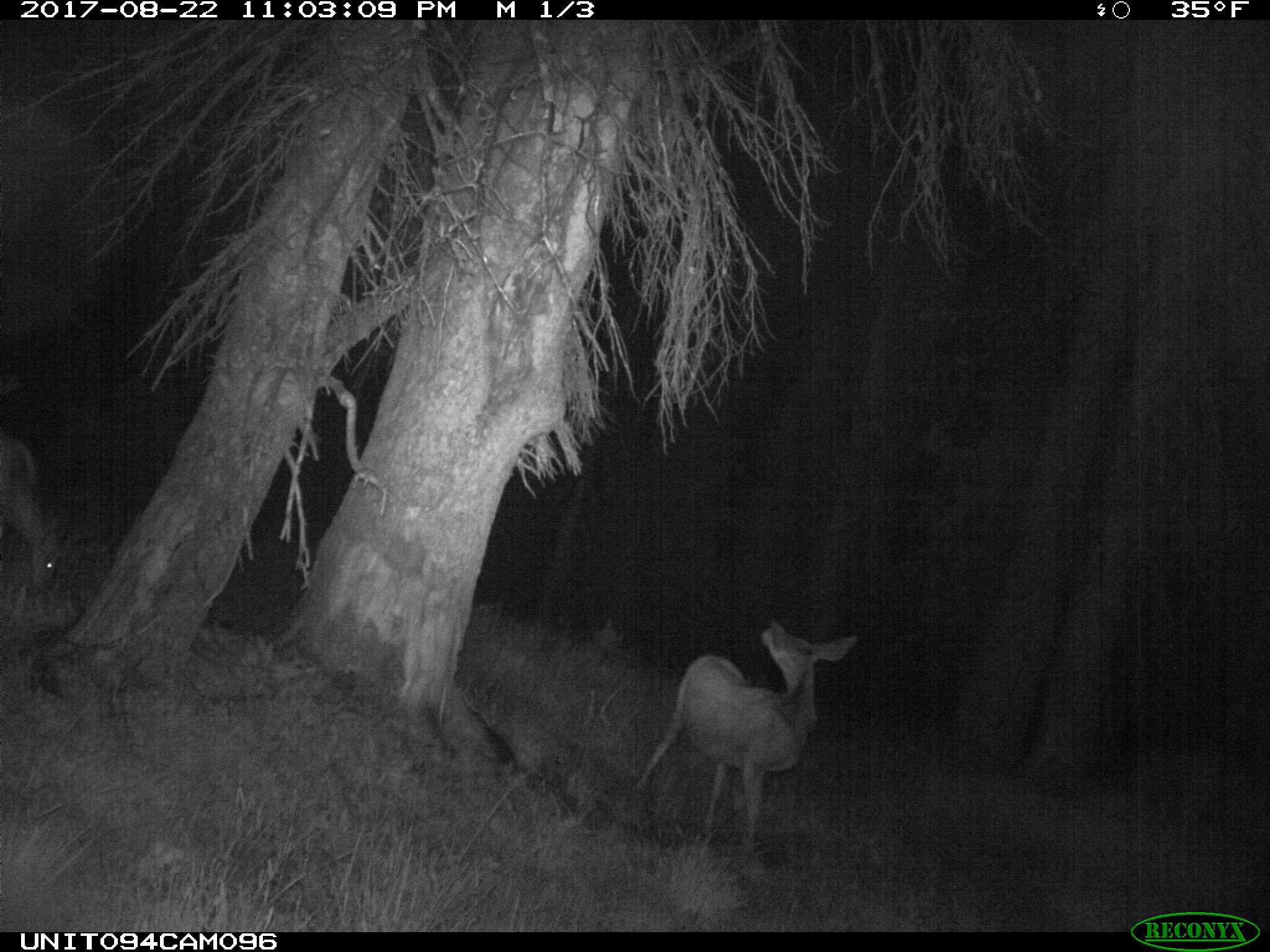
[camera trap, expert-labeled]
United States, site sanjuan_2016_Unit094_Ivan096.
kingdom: Animalia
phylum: Chordata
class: Mammalia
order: Artiodactyla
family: Cervidae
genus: Odocoileus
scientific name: Odocoileus hemionus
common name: mule deer